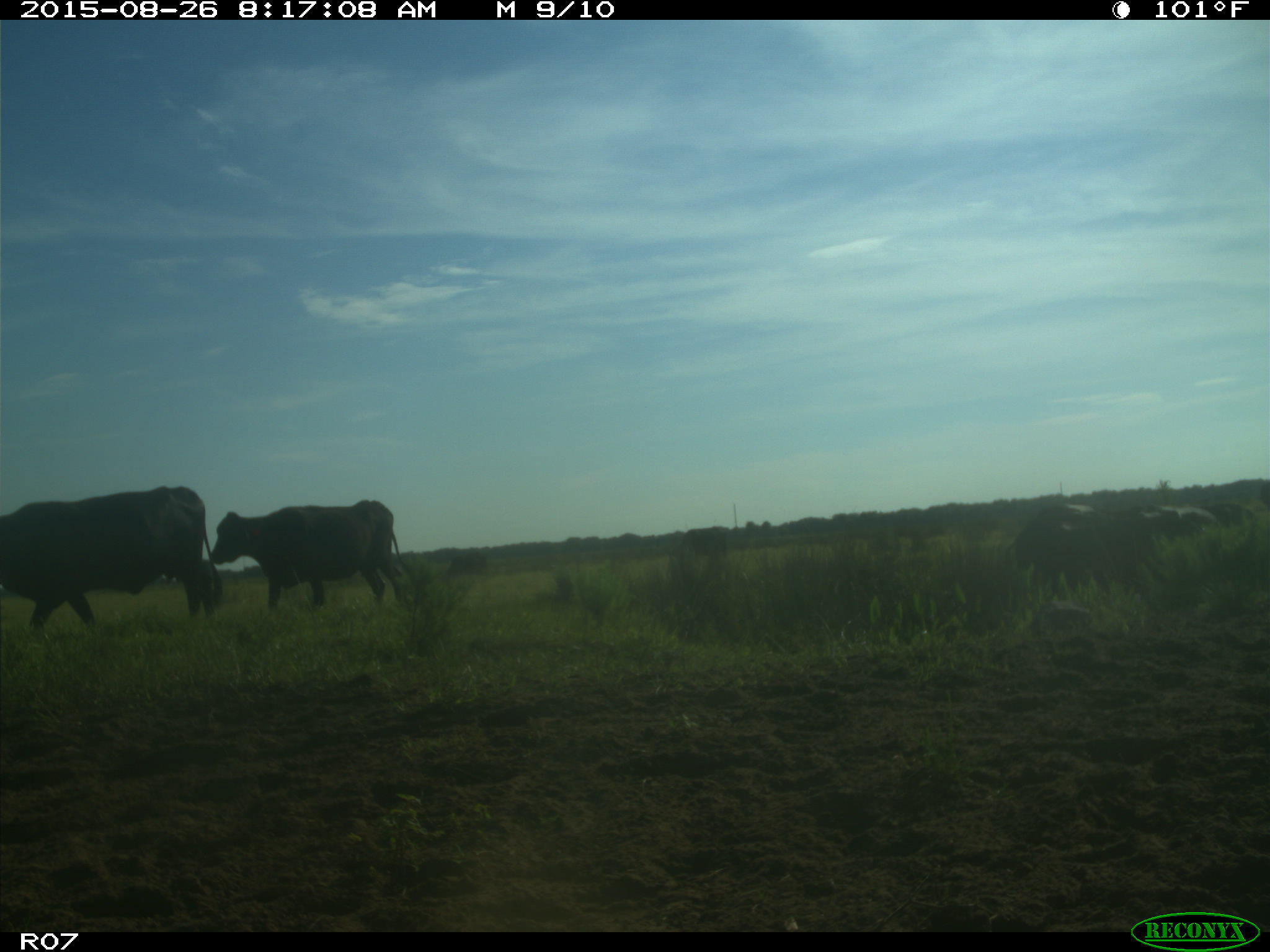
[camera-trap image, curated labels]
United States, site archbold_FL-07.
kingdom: Animalia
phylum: Chordata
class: Mammalia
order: Artiodactyla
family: Bovidae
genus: Bos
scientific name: Bos taurus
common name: domestic cow